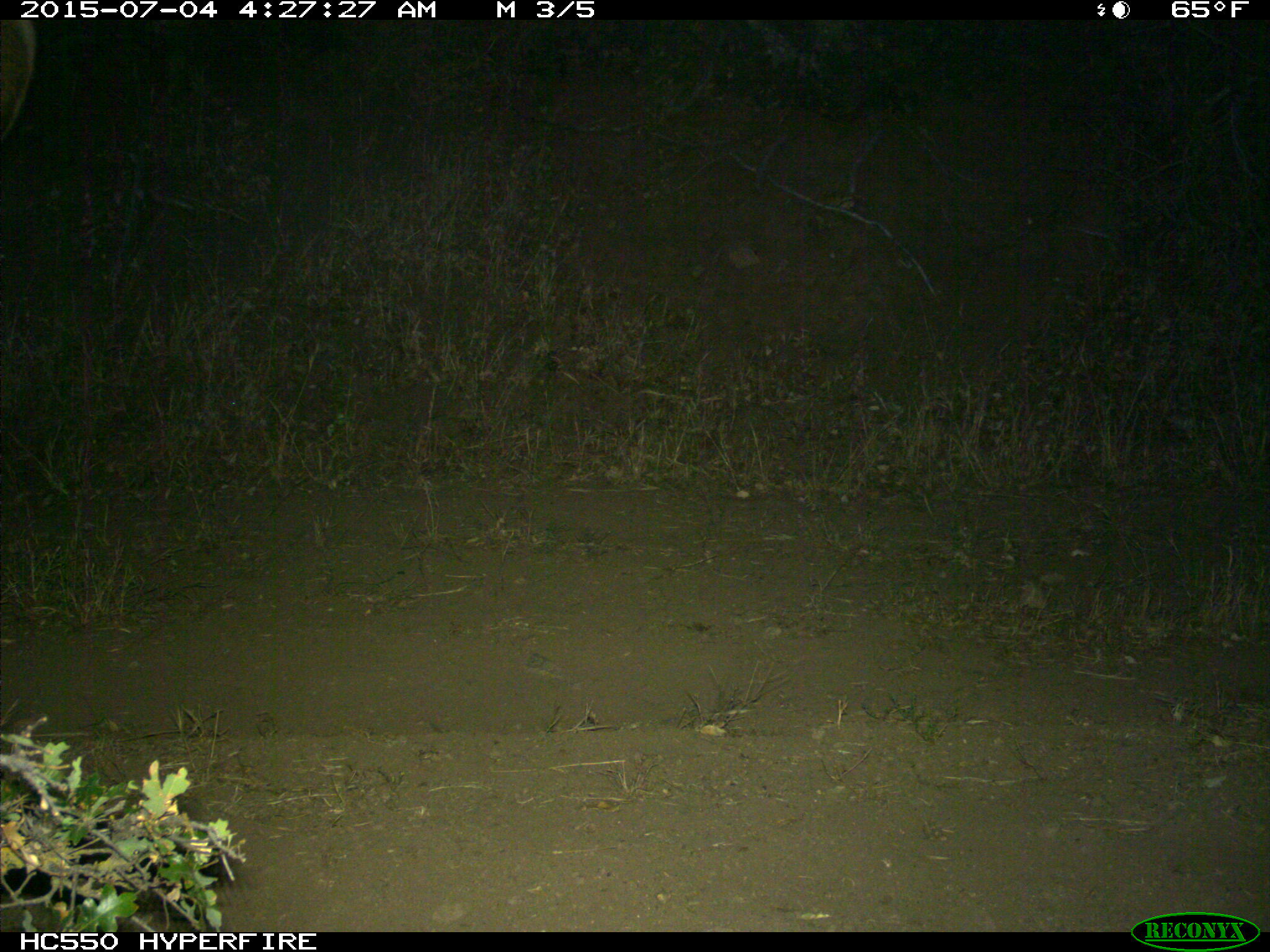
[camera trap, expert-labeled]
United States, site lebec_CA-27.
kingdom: Animalia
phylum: Chordata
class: Mammalia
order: Artiodactyla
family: Cervidae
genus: Cervus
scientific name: Cervus canadensis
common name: elk